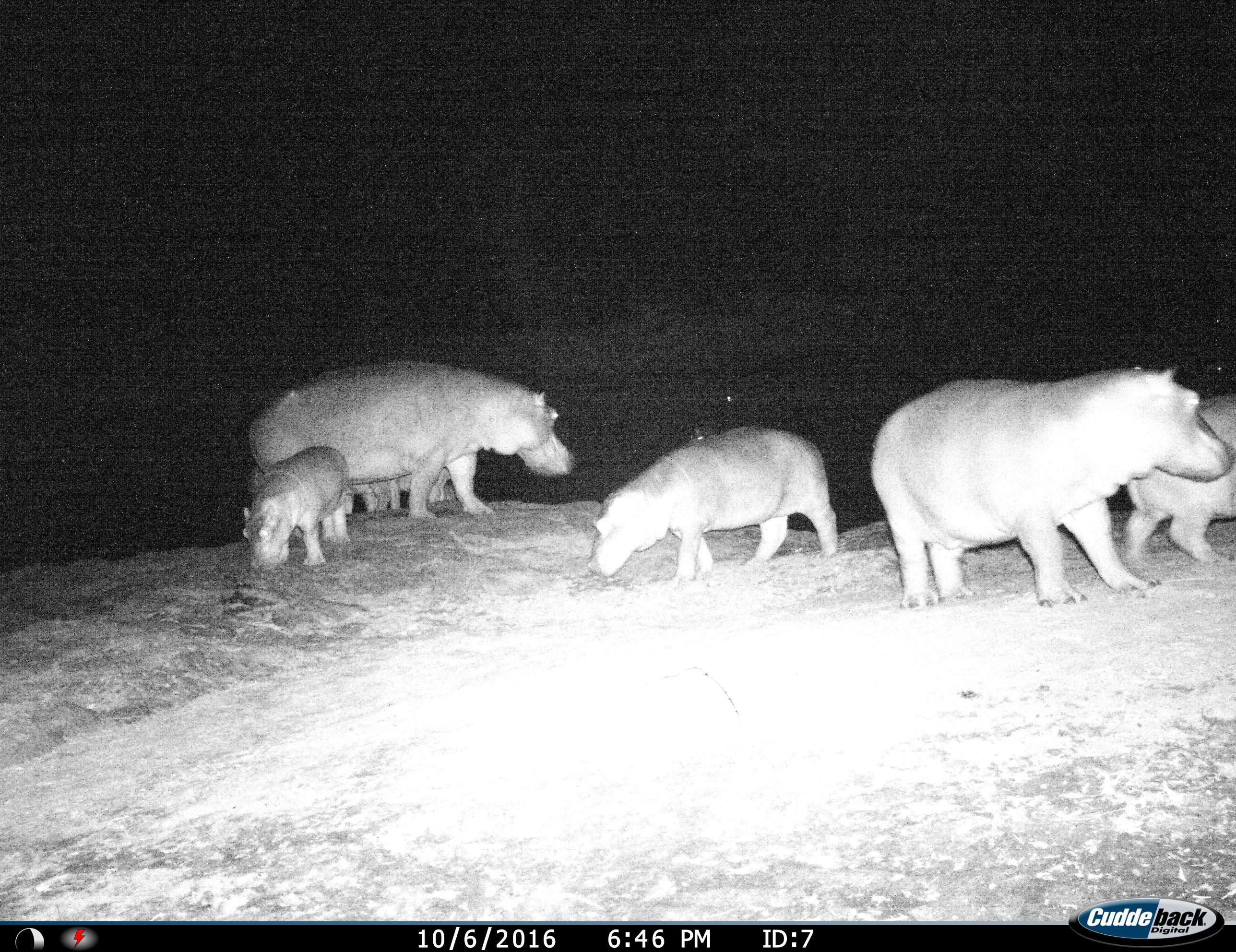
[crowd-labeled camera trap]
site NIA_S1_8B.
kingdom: Animalia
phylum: Chordata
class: Mammalia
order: Artiodactyla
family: Hippopotamidae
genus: Hippopotamus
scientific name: Hippopotamus amphibius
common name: hippopotamus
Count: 6.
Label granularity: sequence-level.